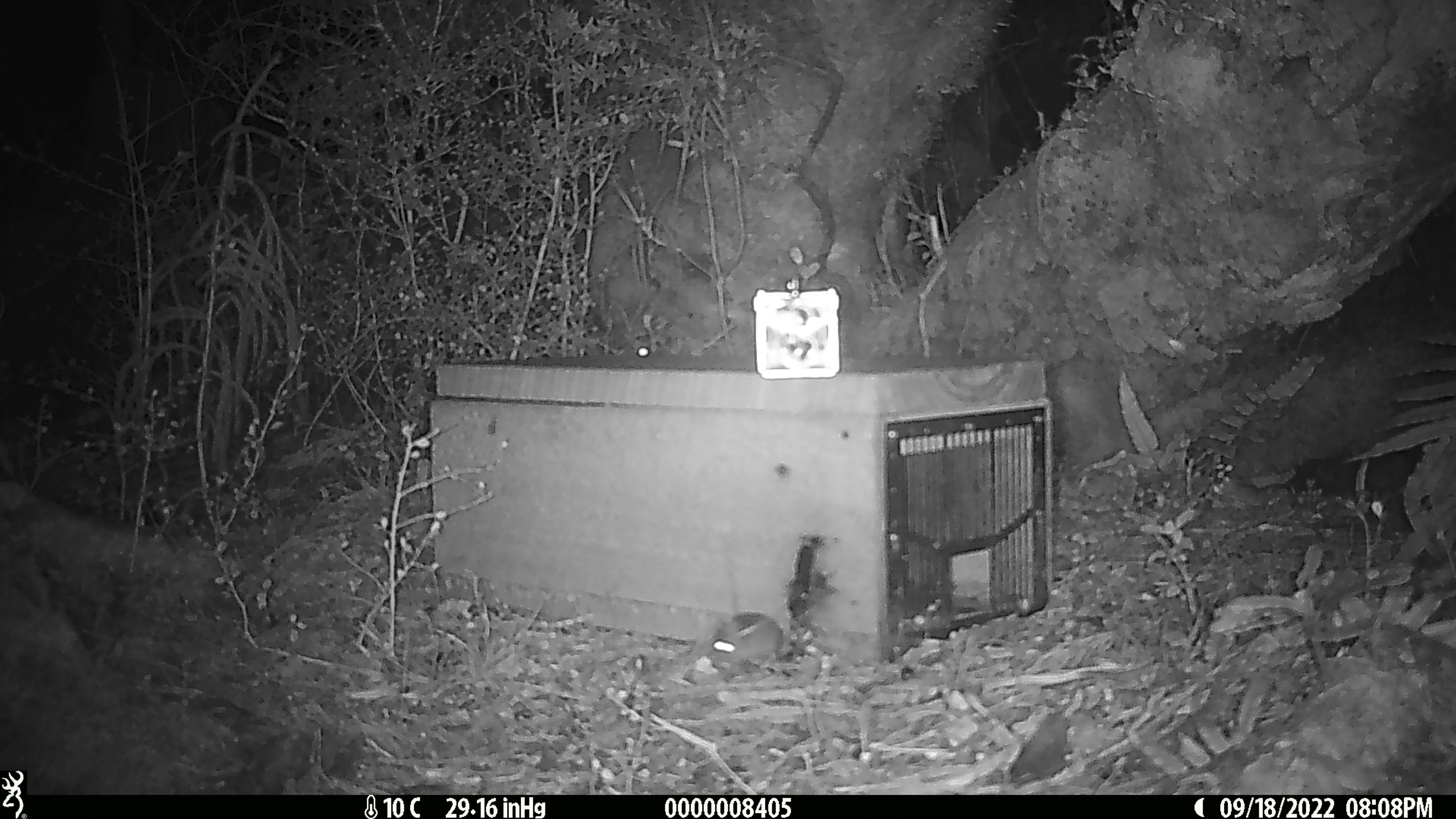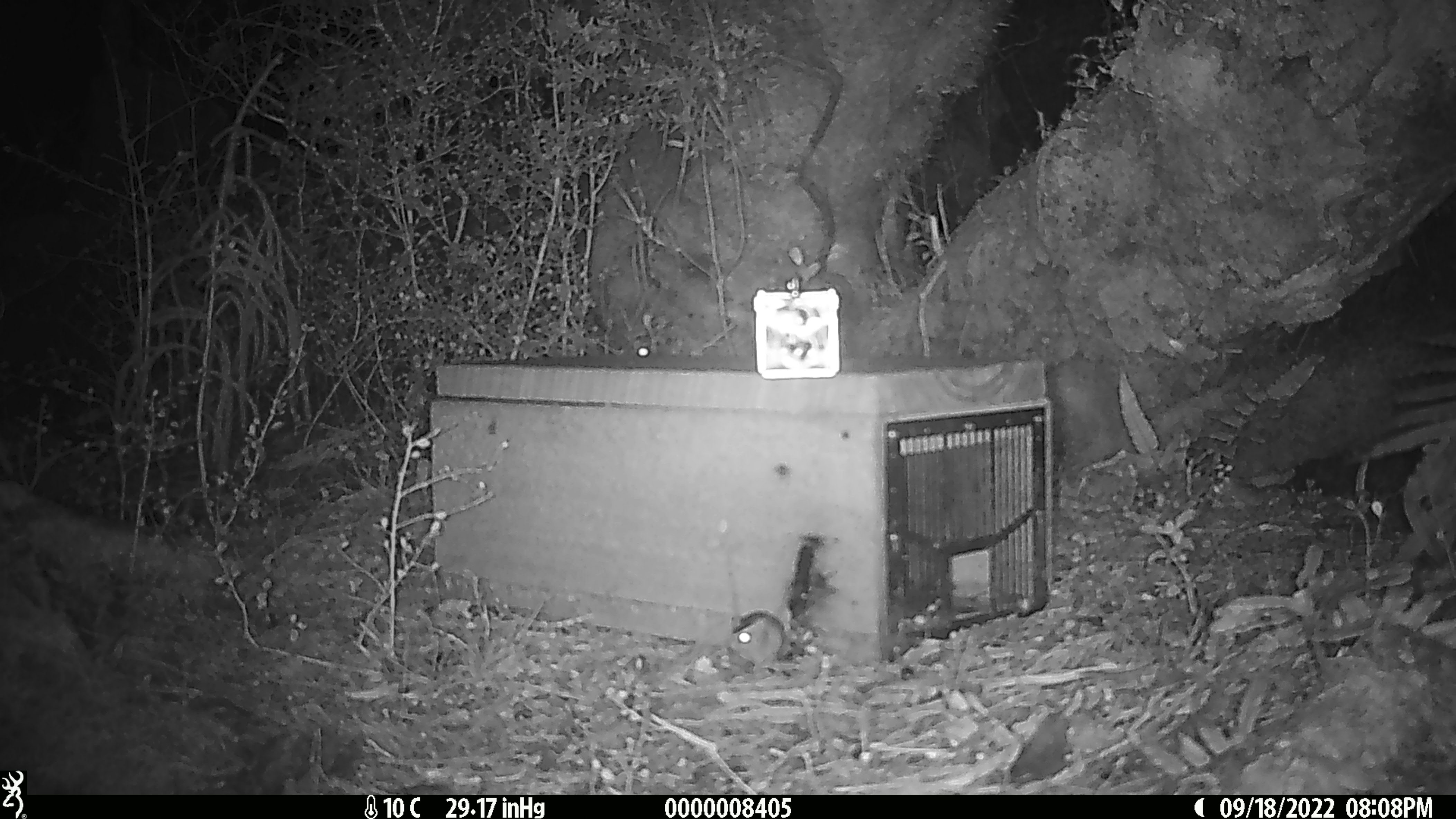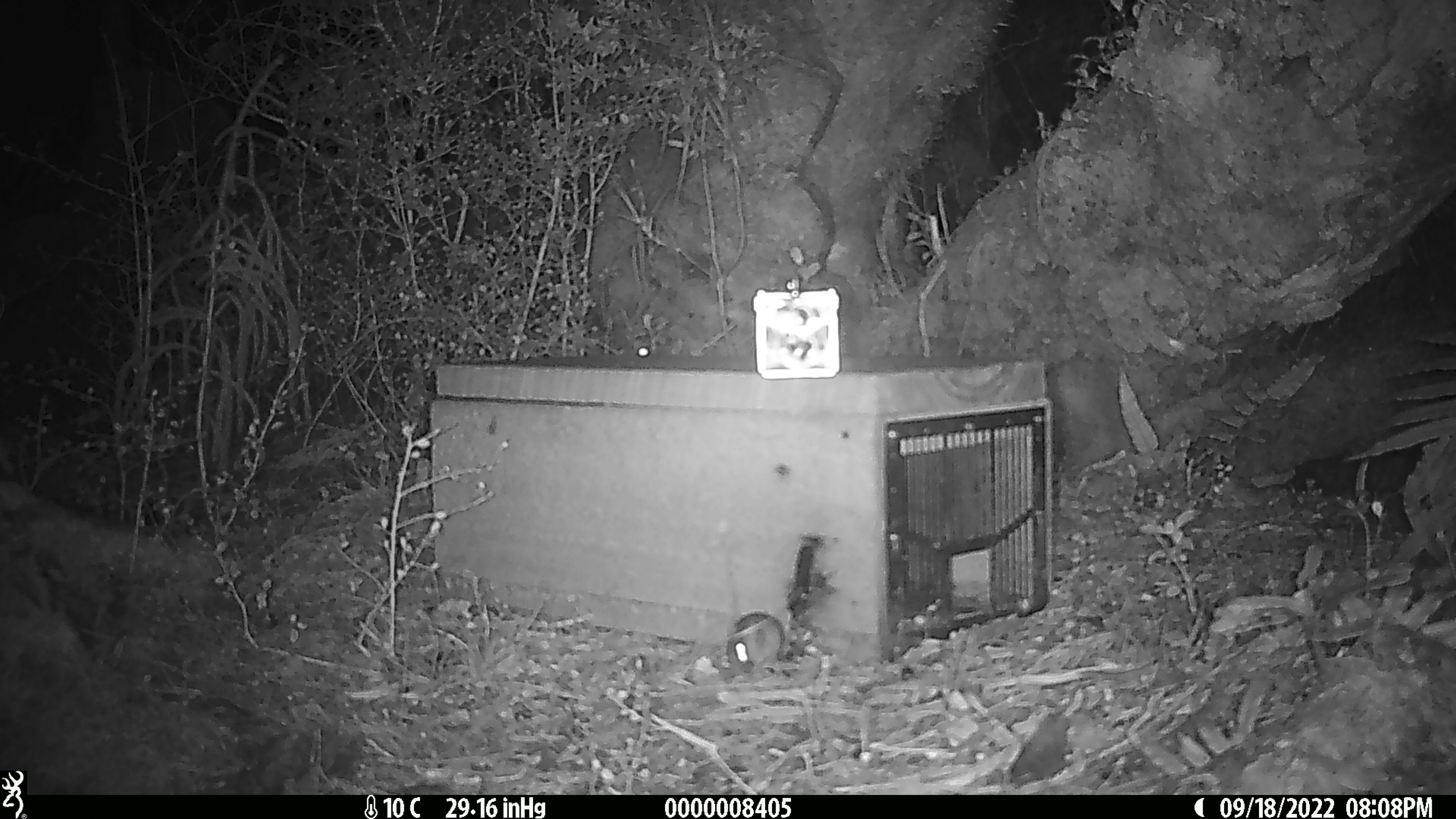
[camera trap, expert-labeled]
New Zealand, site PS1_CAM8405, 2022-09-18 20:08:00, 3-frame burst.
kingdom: Animalia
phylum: Chordata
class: Mammalia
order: Rodentia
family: Muridae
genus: Mus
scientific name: Mus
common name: mouse